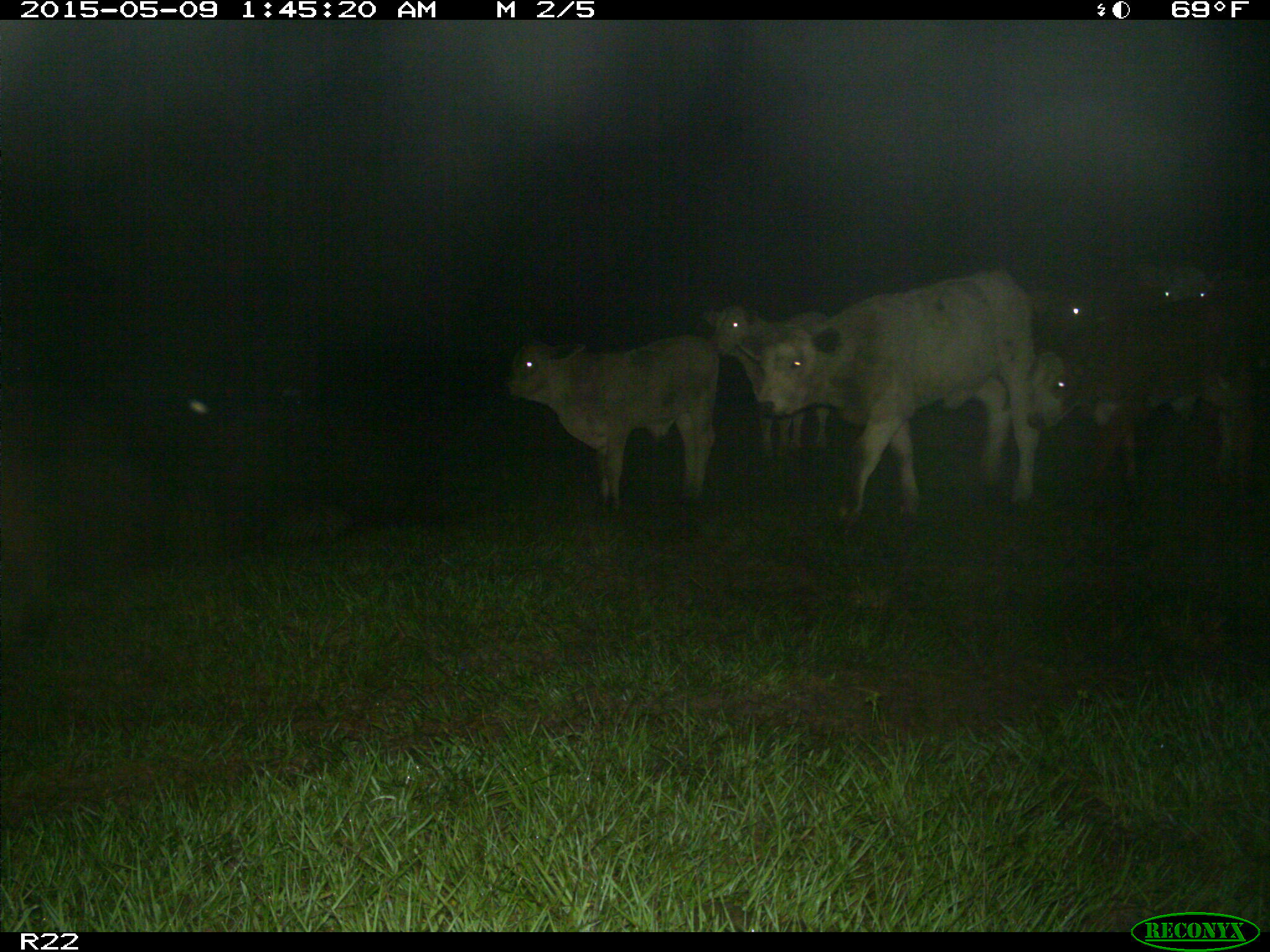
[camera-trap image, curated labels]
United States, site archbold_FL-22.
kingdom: Animalia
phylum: Chordata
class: Mammalia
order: Artiodactyla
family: Bovidae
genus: Bos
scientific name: Bos taurus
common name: domestic cow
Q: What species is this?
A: Bos taurus (domestic cow).